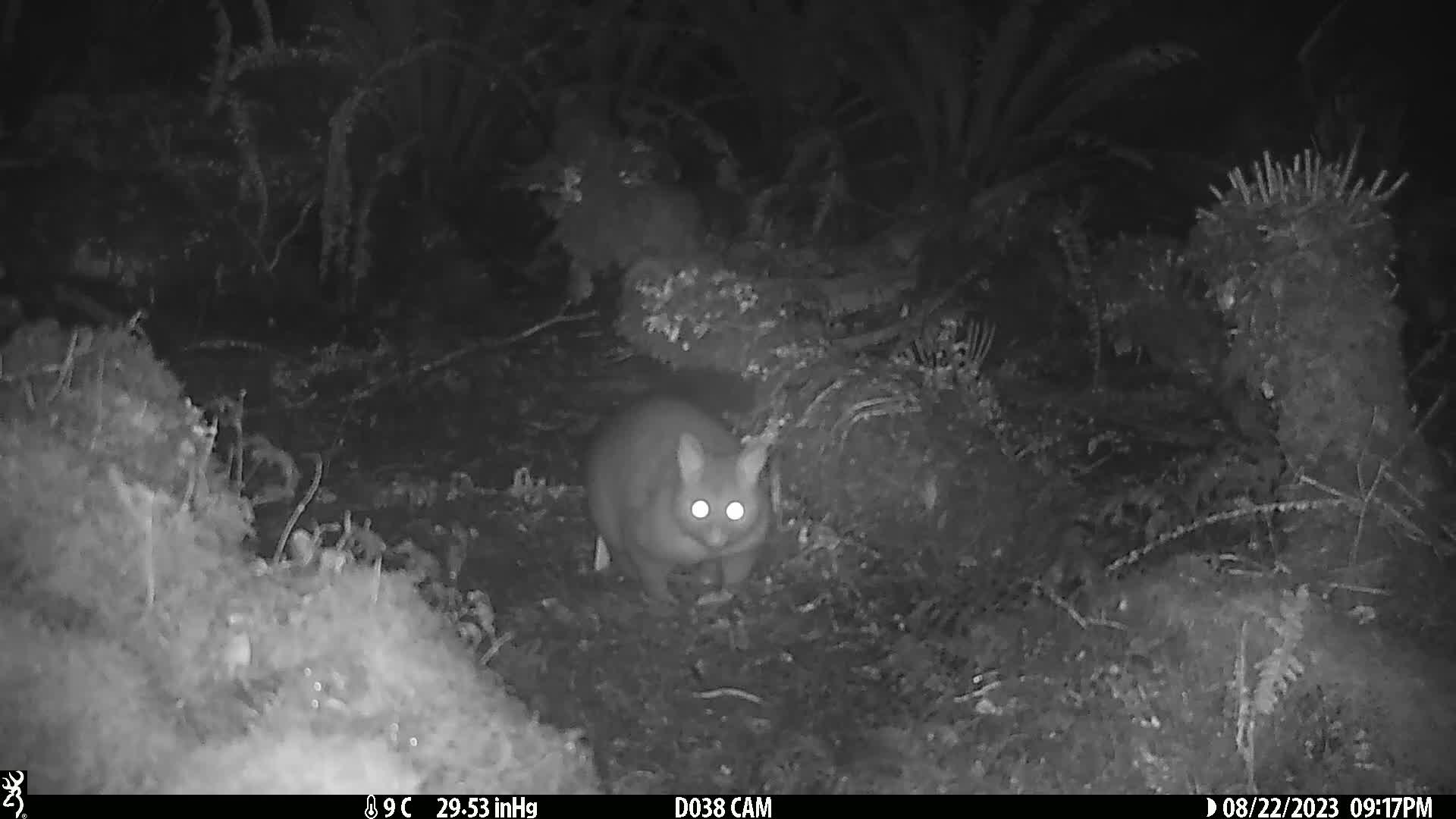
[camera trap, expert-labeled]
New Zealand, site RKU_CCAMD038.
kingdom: Animalia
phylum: Chordata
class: Mammalia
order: Diprotodontia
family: Phalangeridae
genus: Trichosurus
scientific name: Trichosurus vulpecula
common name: common brushtail possum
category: possum